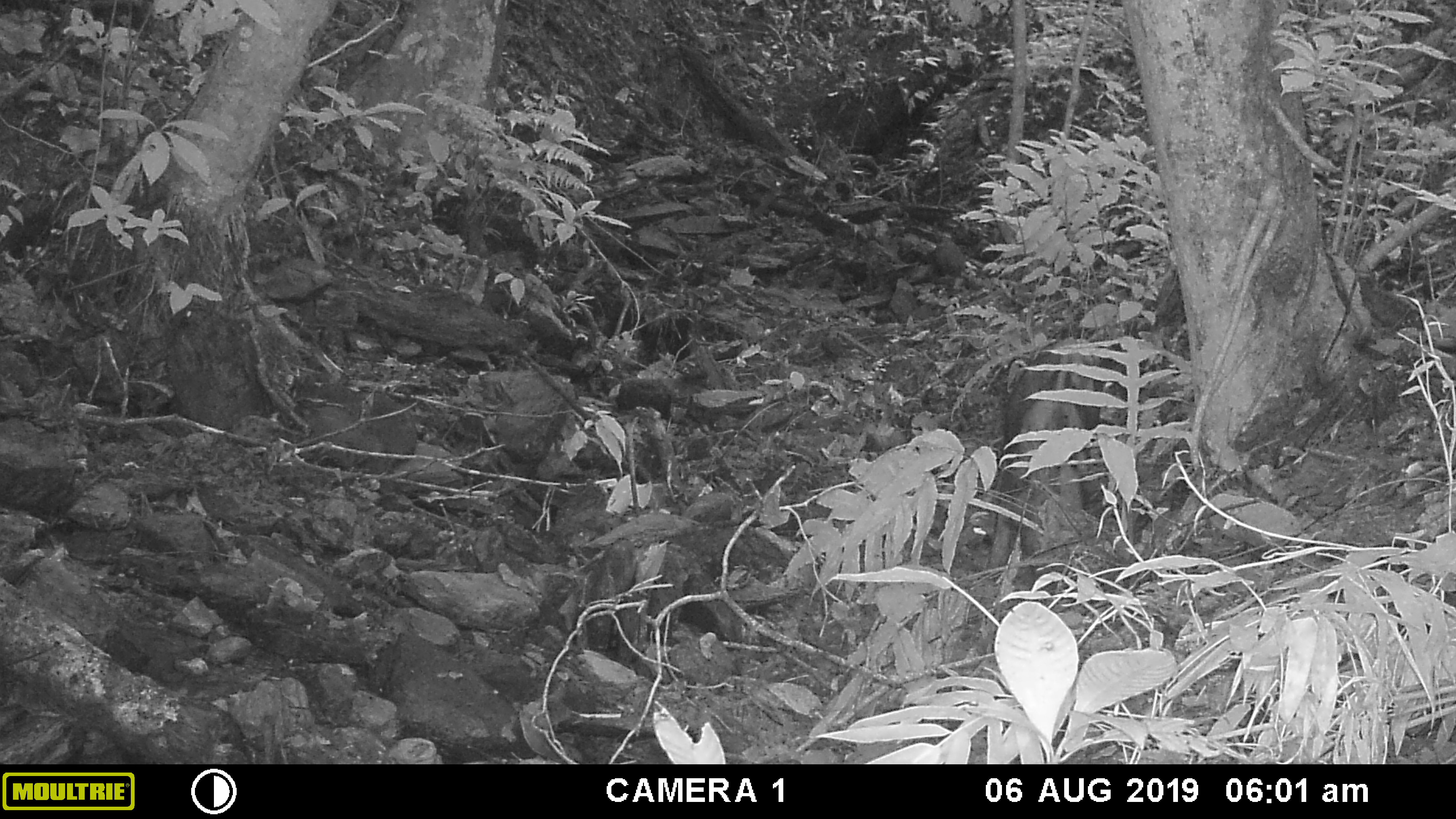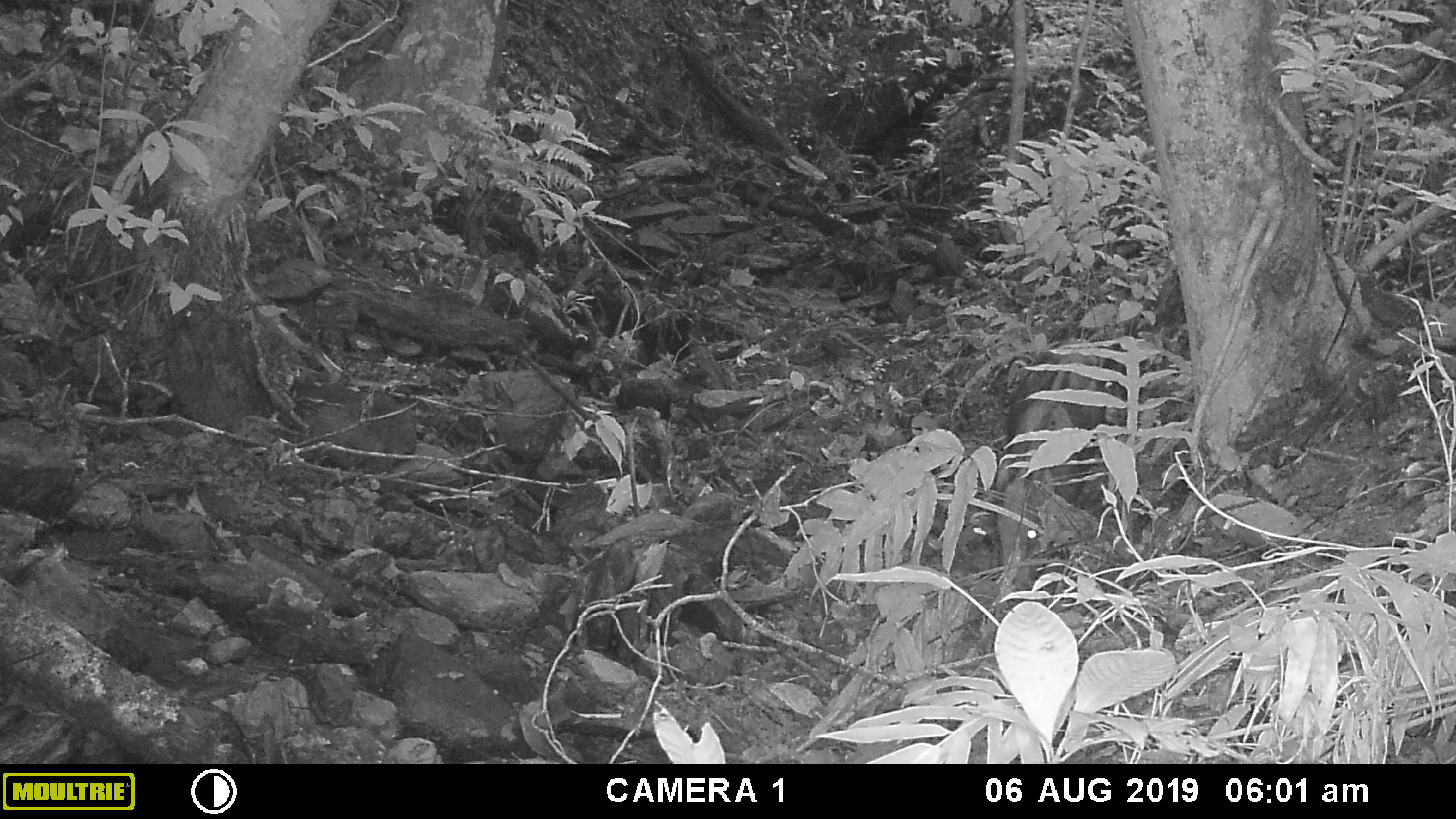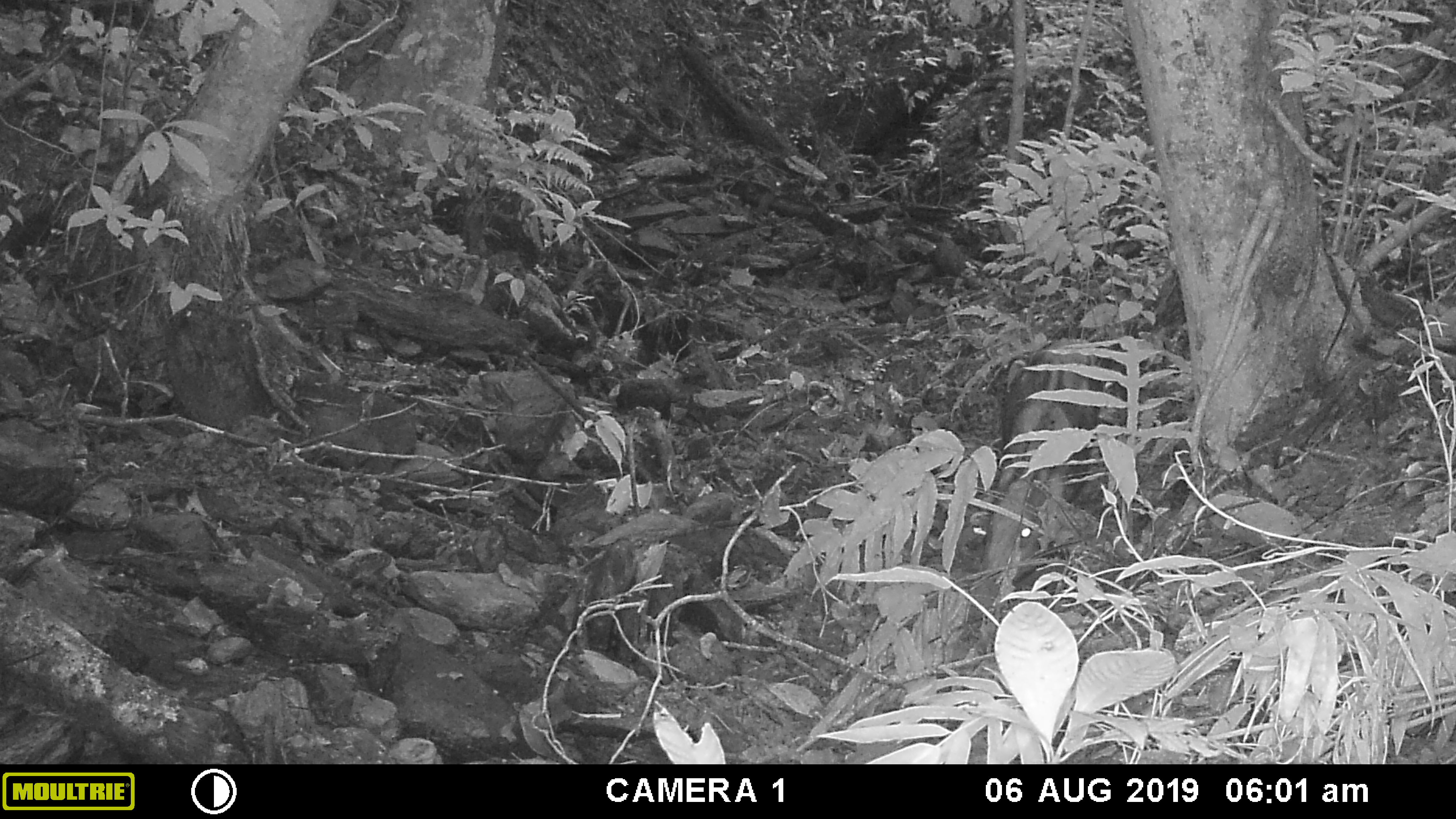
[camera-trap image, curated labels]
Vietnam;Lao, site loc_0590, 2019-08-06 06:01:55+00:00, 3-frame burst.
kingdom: Animalia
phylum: Chordata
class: Mammalia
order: Artiodactyla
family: Suidae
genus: Sus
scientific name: Sus scrofa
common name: eurasian wild pig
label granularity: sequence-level